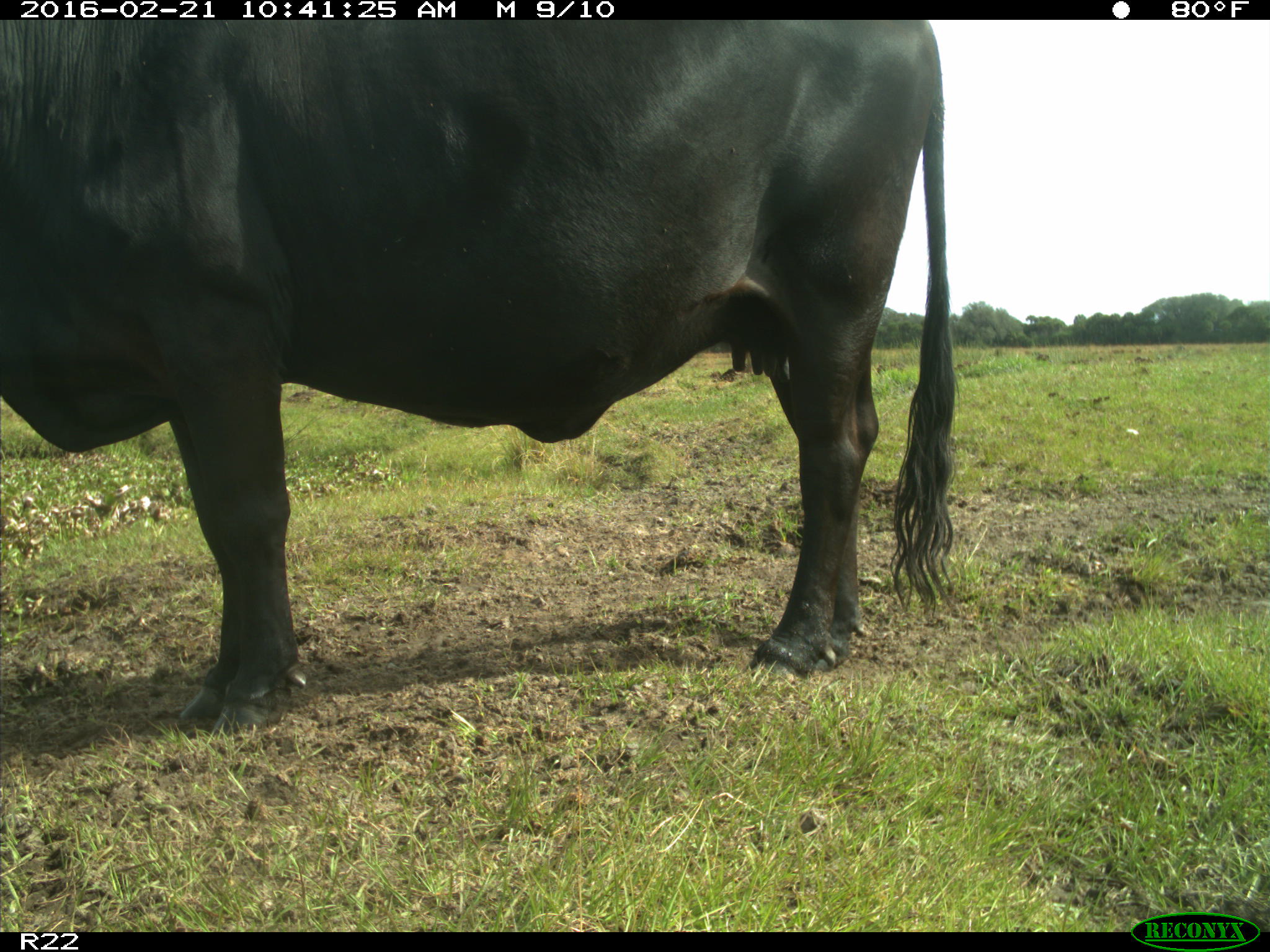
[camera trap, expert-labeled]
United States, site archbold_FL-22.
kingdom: Animalia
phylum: Chordata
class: Mammalia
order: Artiodactyla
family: Bovidae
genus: Bos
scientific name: Bos taurus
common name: domestic cow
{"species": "Bos taurus (domestic cow)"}